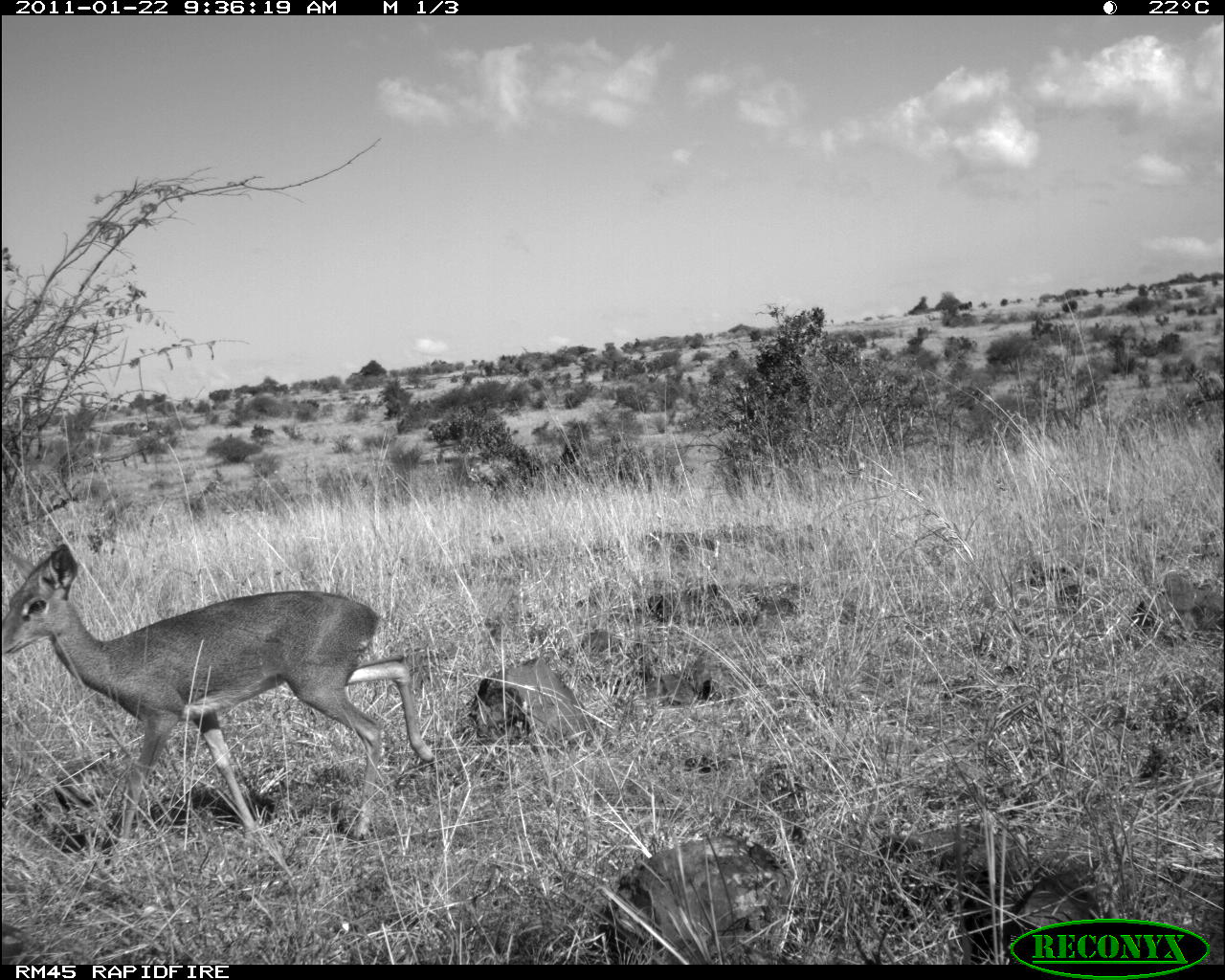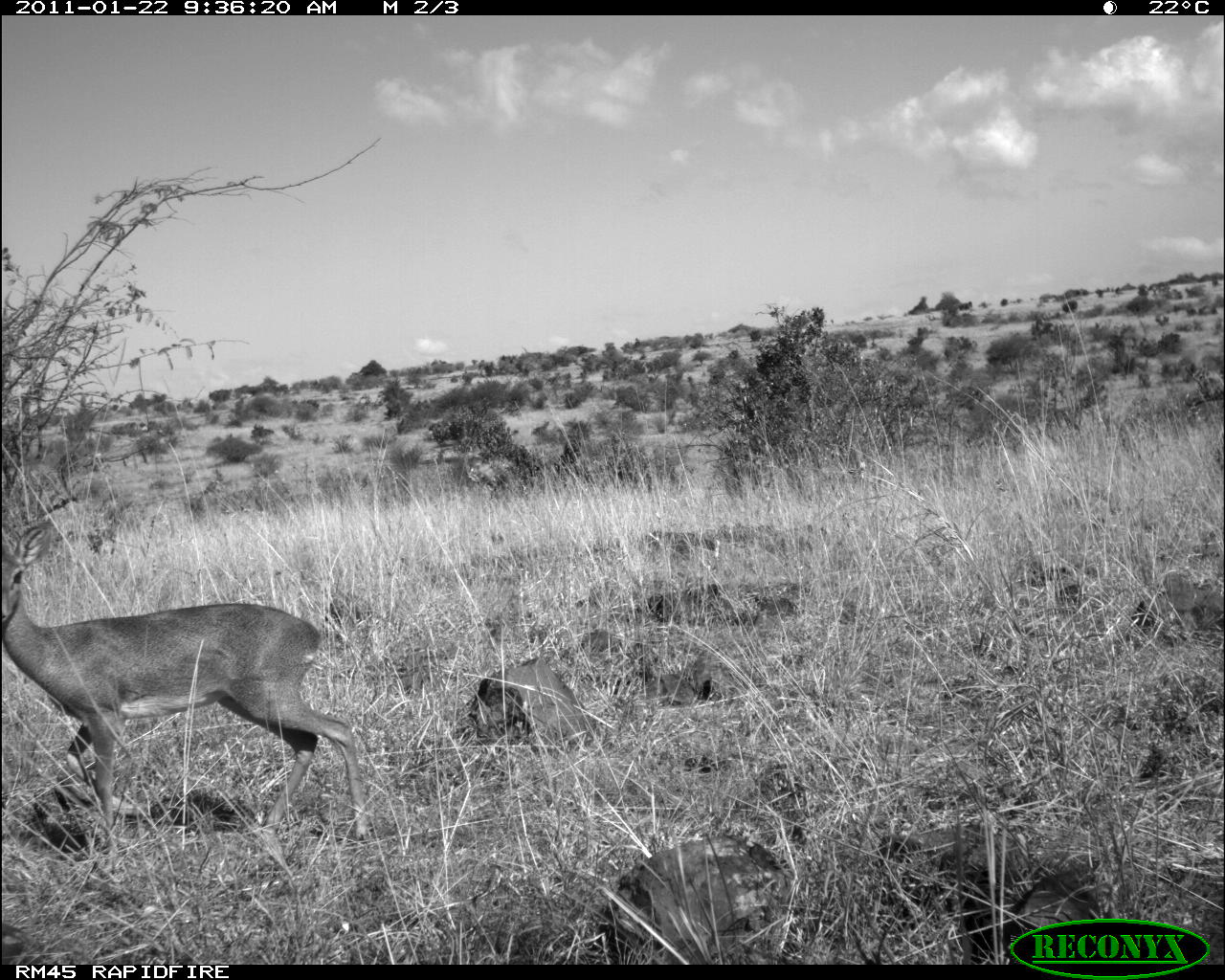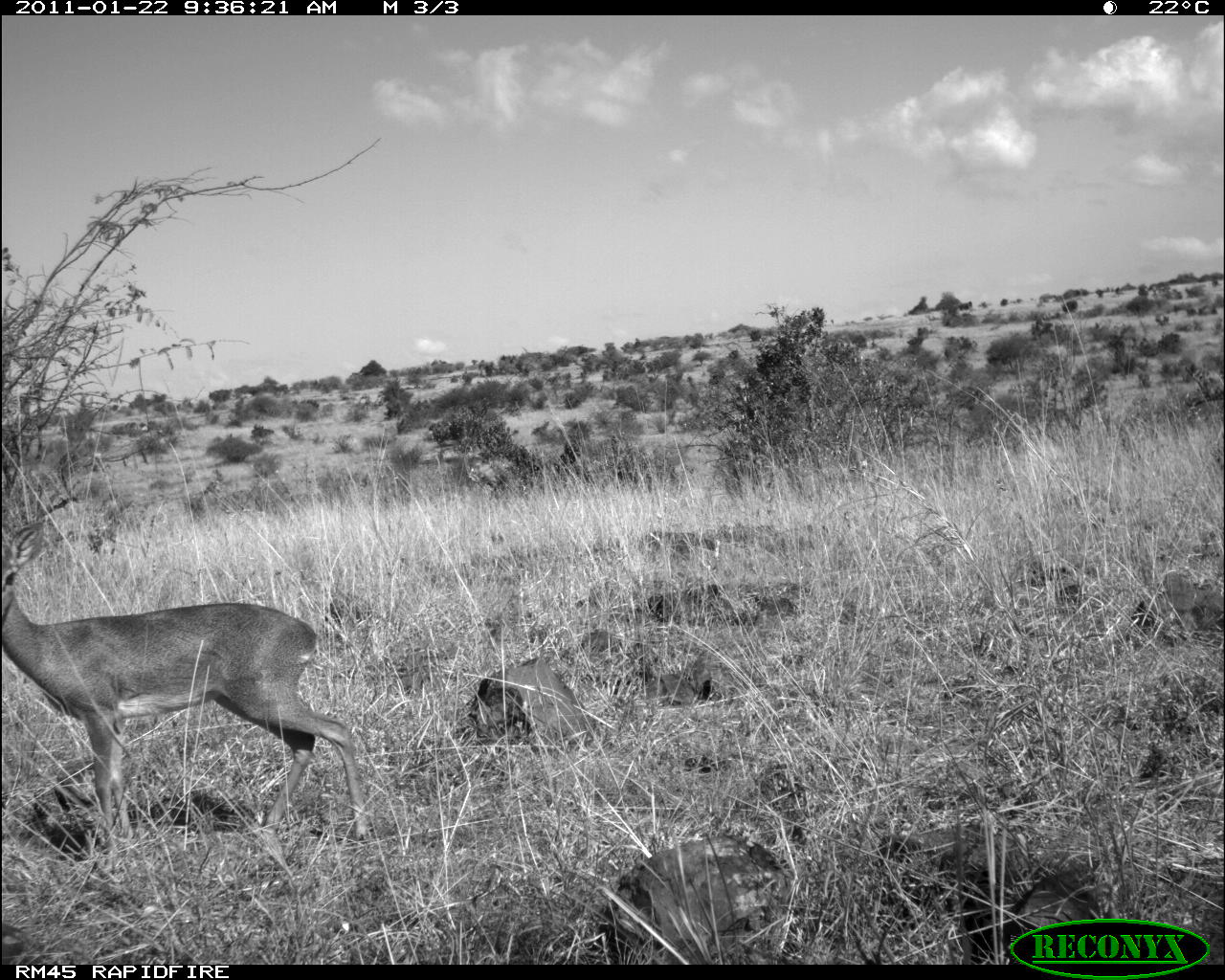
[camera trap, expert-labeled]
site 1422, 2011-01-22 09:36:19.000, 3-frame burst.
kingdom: Animalia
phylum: Chordata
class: Mammalia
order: Artiodactyla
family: Bovidae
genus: Madoqua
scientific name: Madoqua guentheri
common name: günther's dik-dik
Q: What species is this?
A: Madoqua guentheri (günther's dik-dik).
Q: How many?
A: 1.